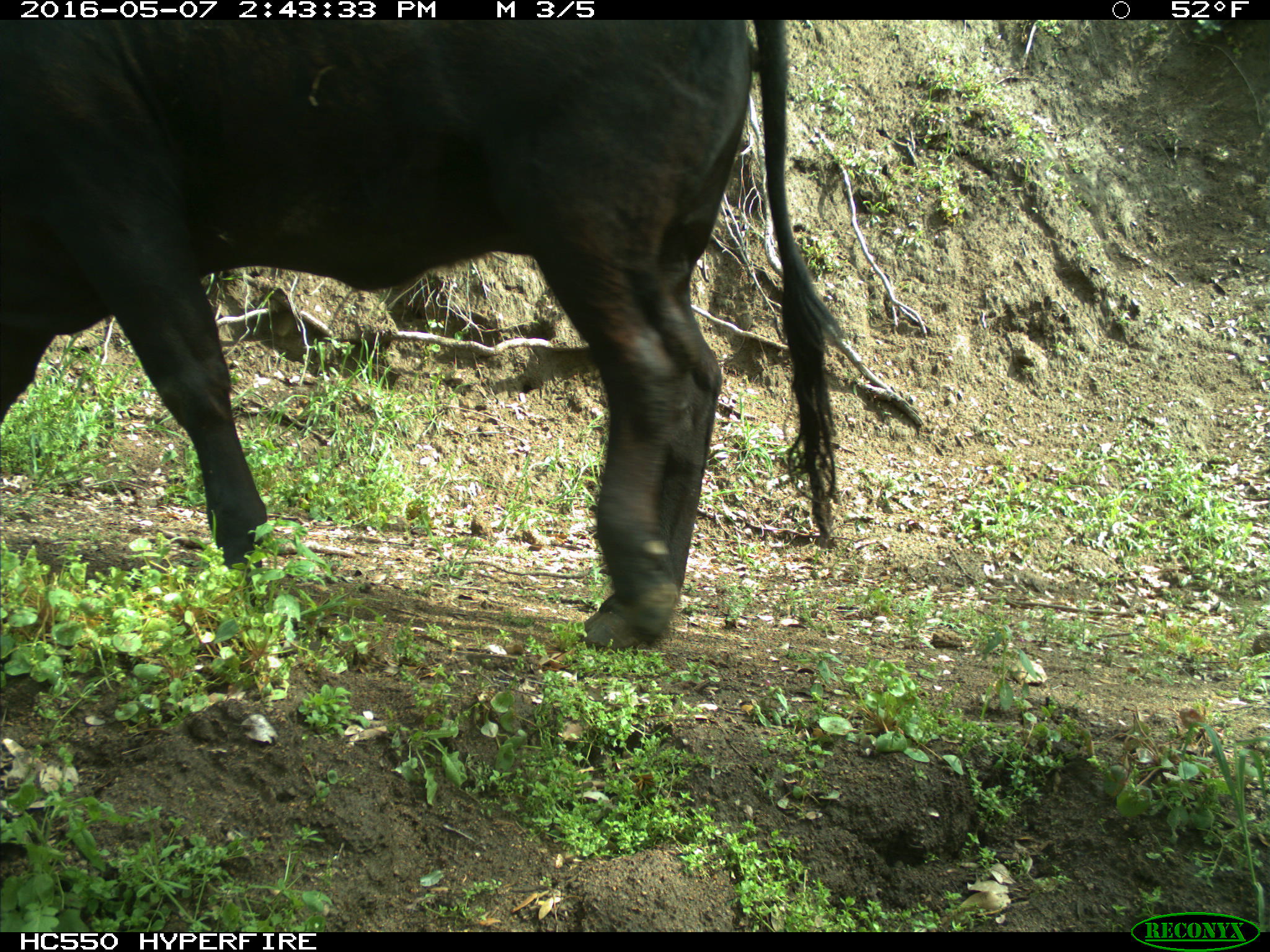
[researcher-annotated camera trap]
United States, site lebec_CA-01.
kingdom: Animalia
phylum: Chordata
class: Mammalia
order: Artiodactyla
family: Bovidae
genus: Bos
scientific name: Bos taurus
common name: domestic cow